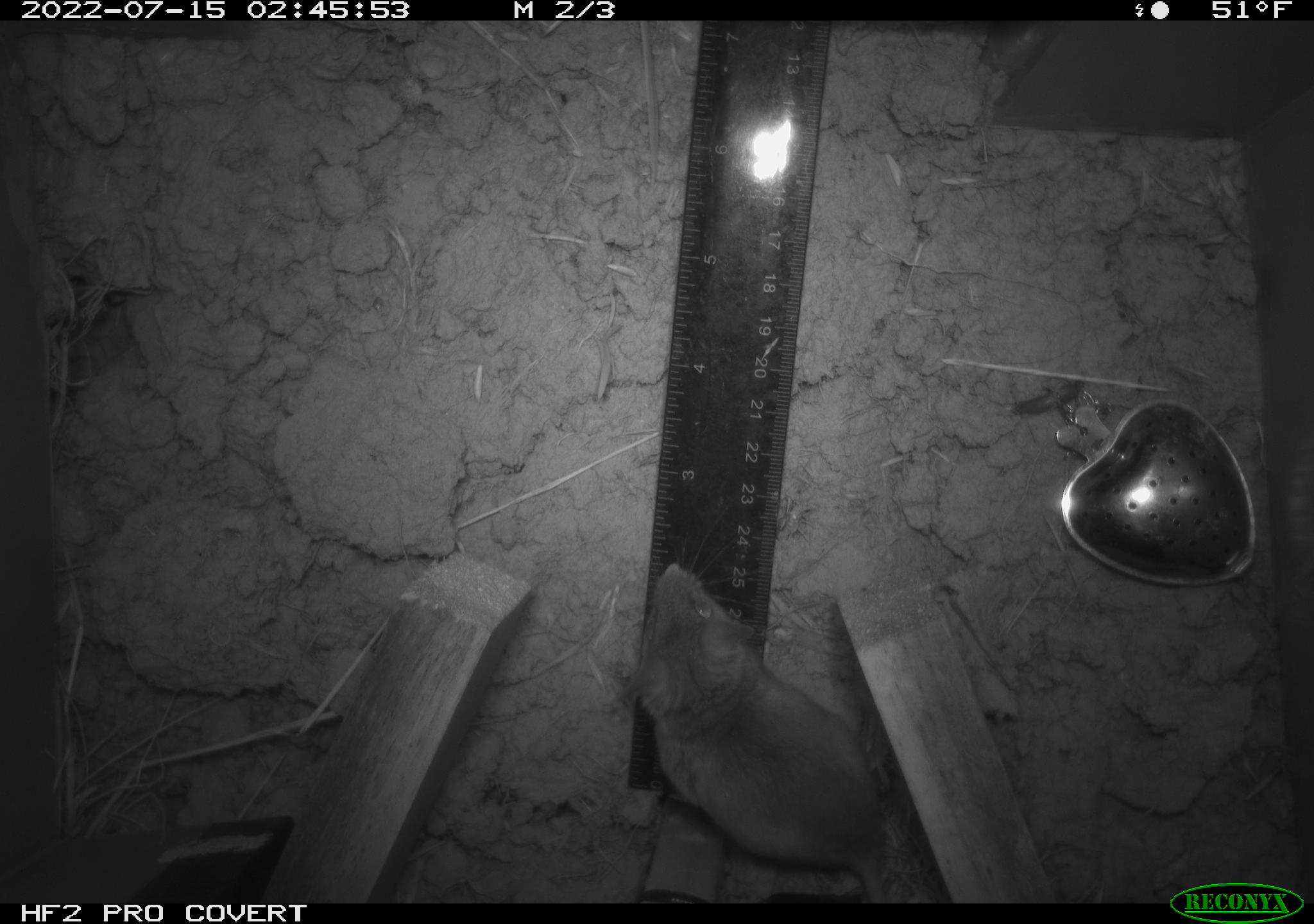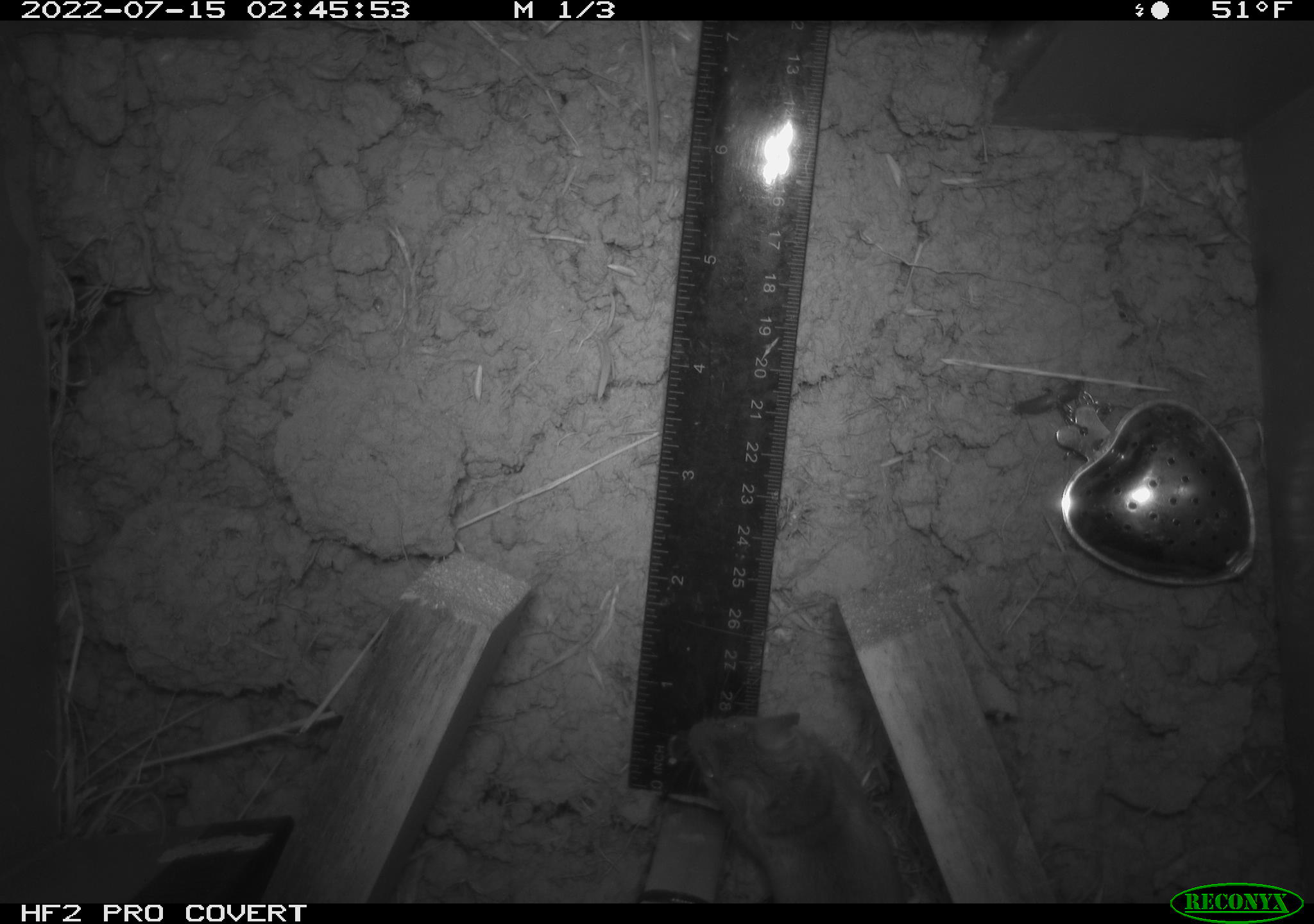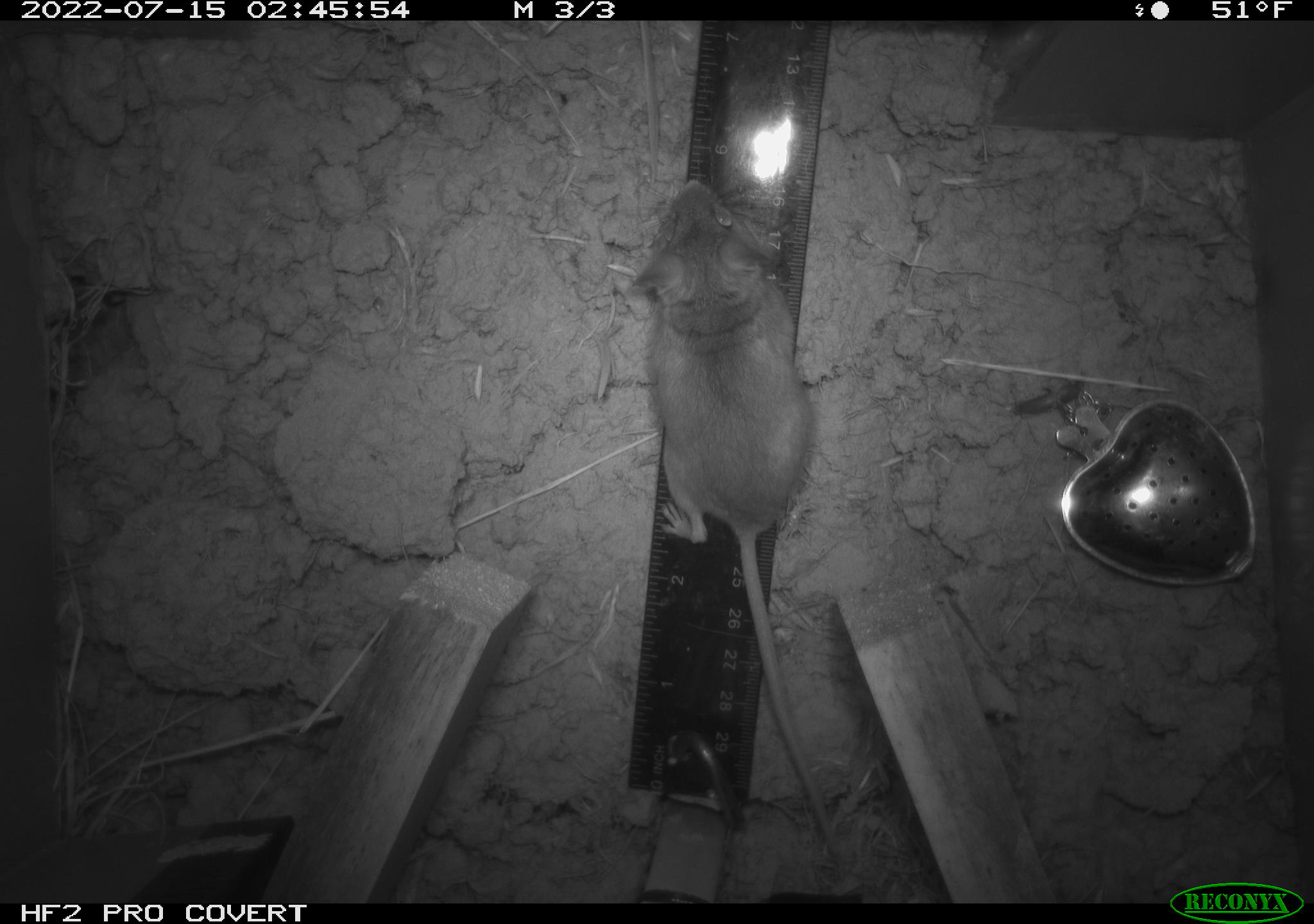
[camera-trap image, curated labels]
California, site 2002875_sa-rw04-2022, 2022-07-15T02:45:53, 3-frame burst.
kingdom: Animalia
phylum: Chordata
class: Mammalia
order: Rodentia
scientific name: Rodentia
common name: mouse species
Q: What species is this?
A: Mouse species (Rodentia).